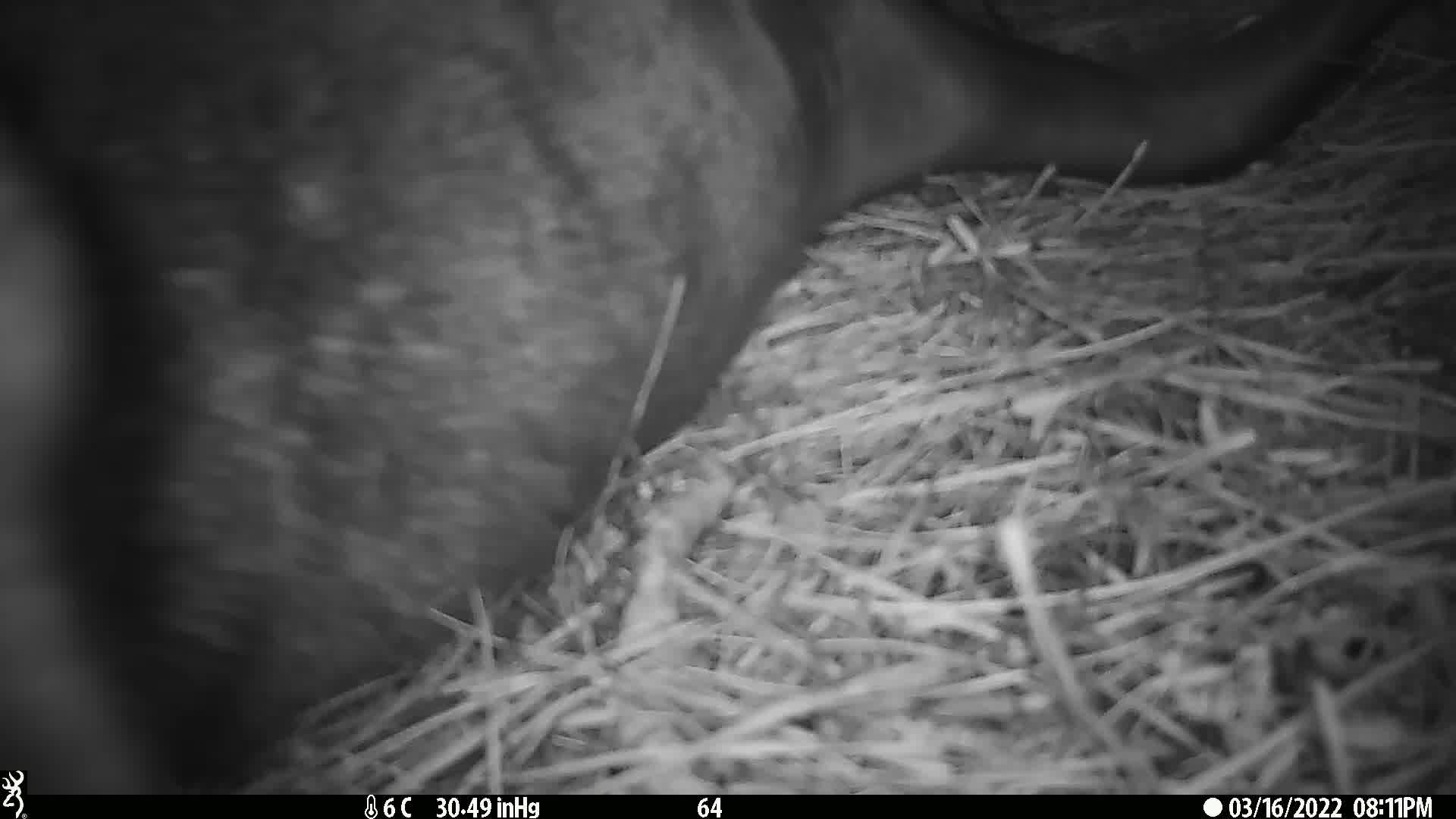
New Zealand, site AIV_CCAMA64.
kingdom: Animalia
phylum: Chordata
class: Mammalia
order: Carnivora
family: Otariidae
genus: Phocarctos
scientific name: Phocarctos hookeri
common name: new zealand sea lion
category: sealion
Sealion (new zealand sea lion) (Phocarctos hookeri).